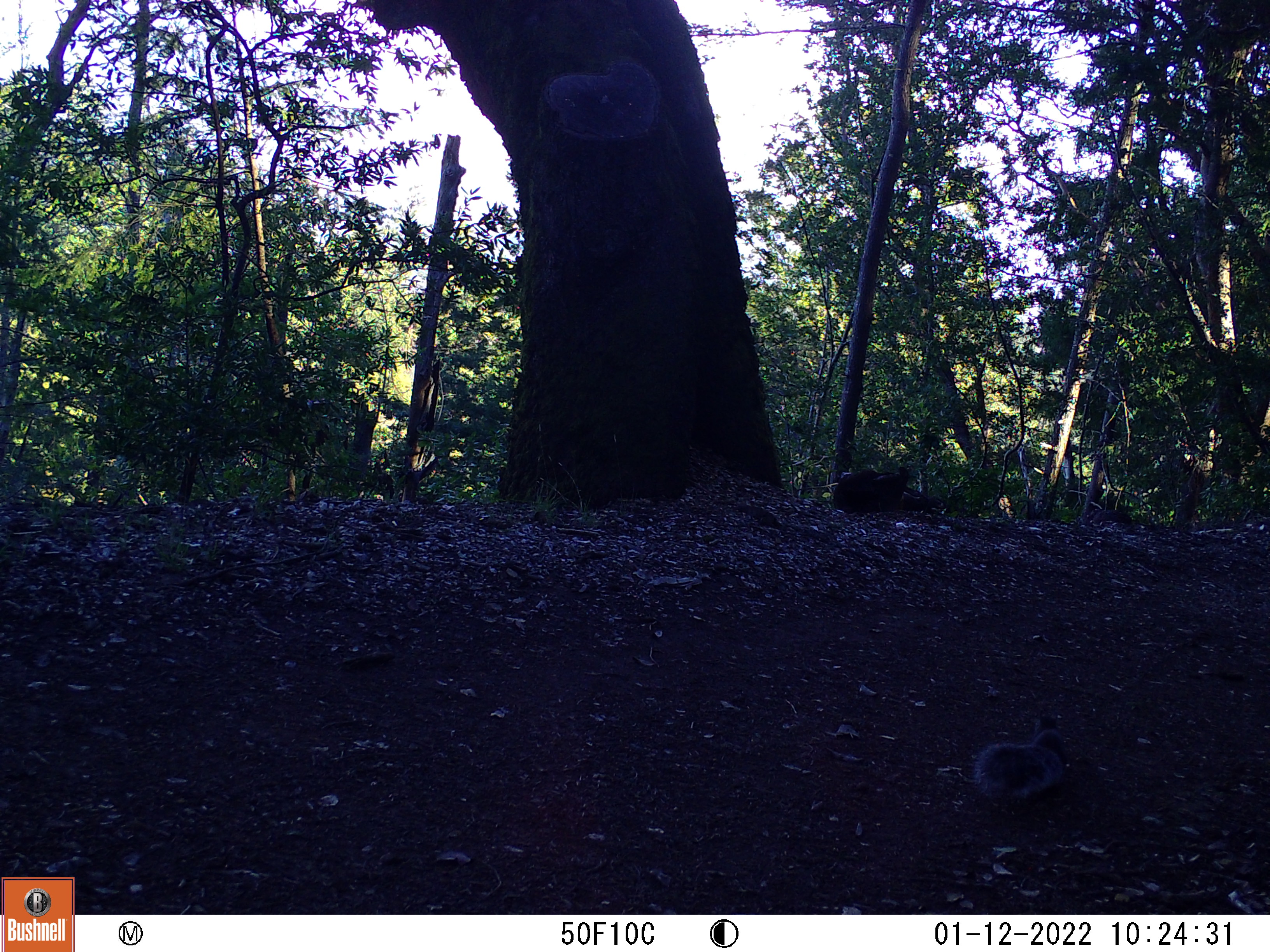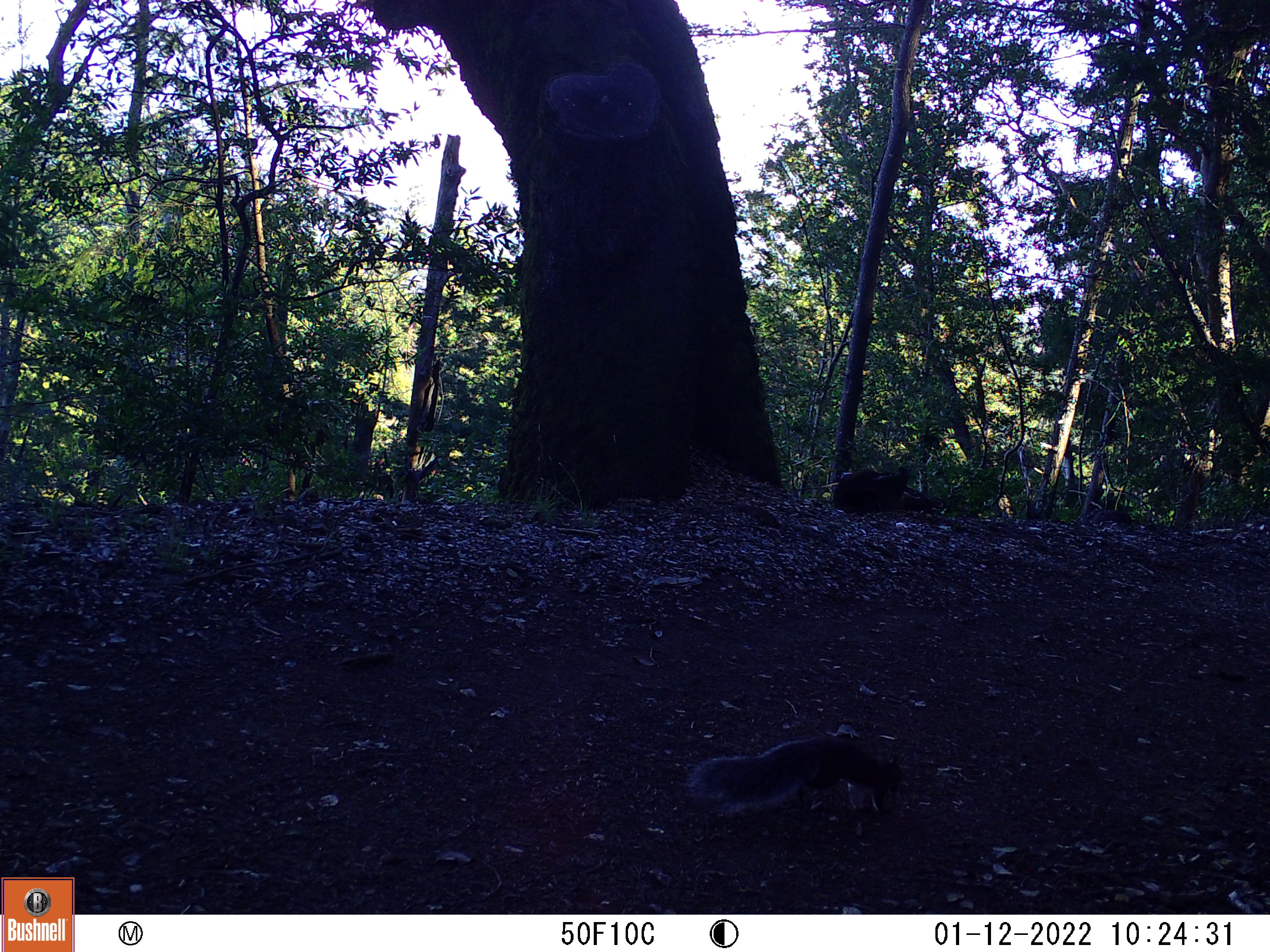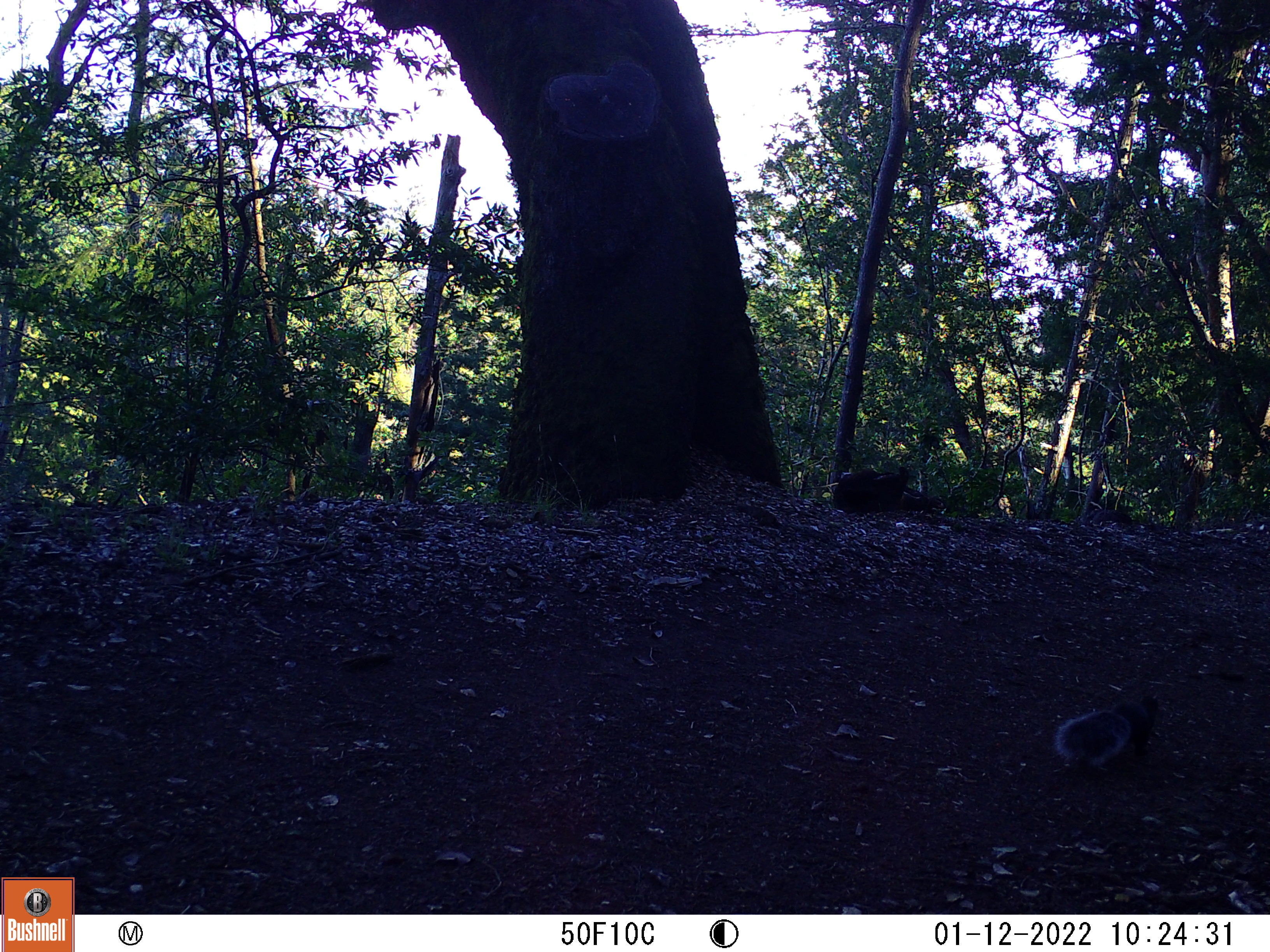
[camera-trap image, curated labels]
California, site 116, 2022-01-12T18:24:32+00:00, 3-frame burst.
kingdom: Animalia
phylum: Chordata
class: Mammalia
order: Rodentia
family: Sciuridae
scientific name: Sciuridae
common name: squirrel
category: unknown squirrel